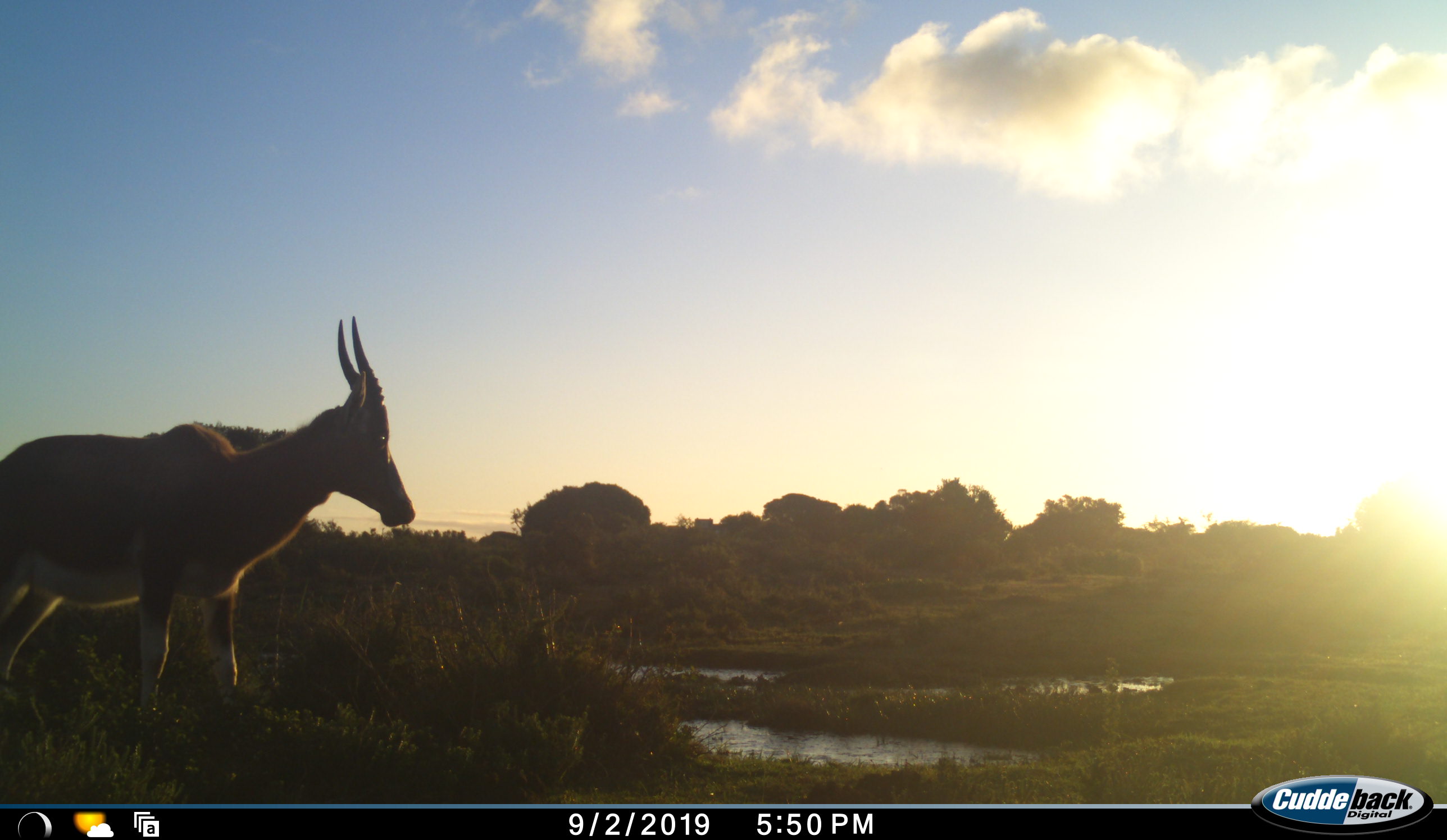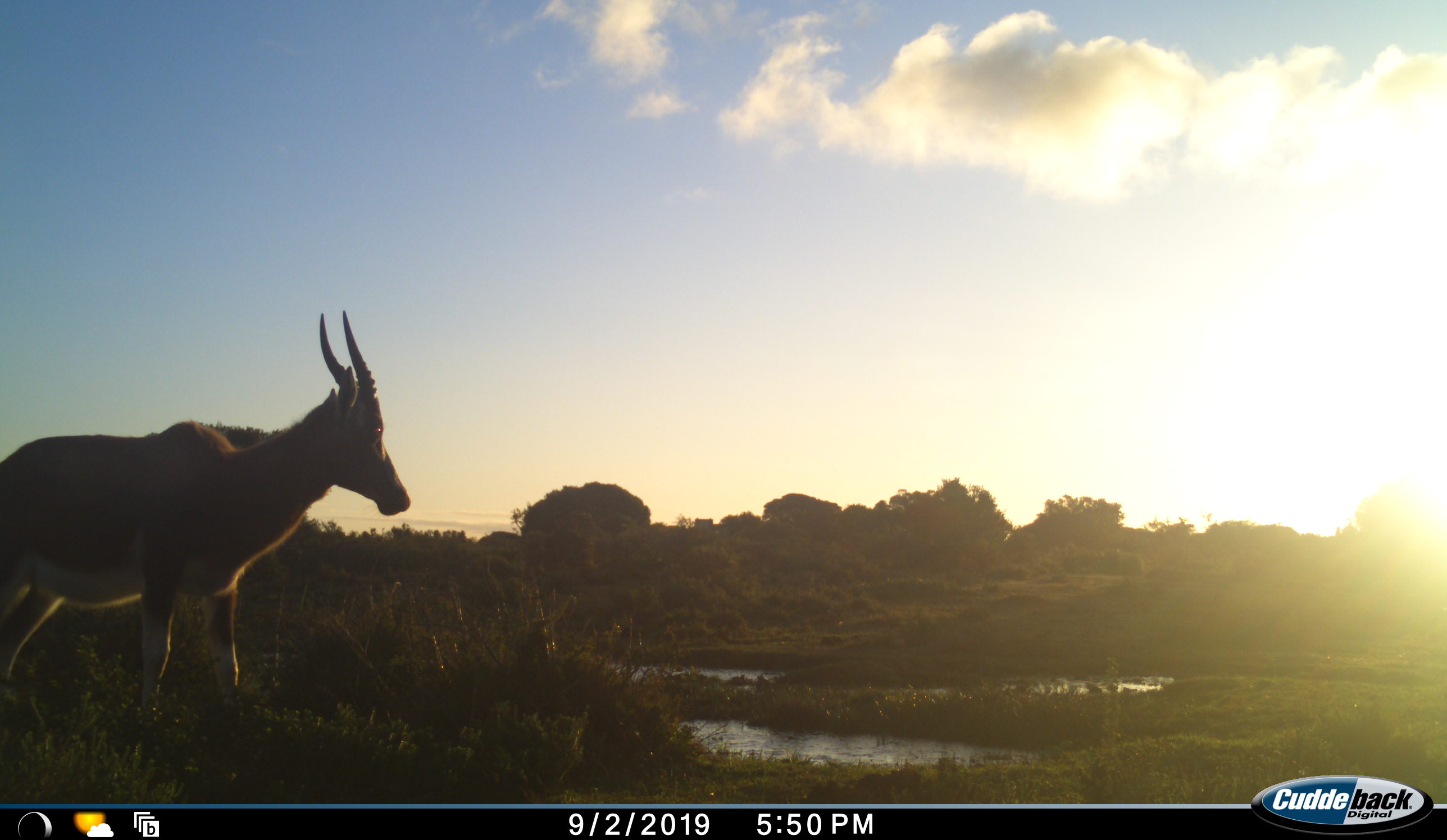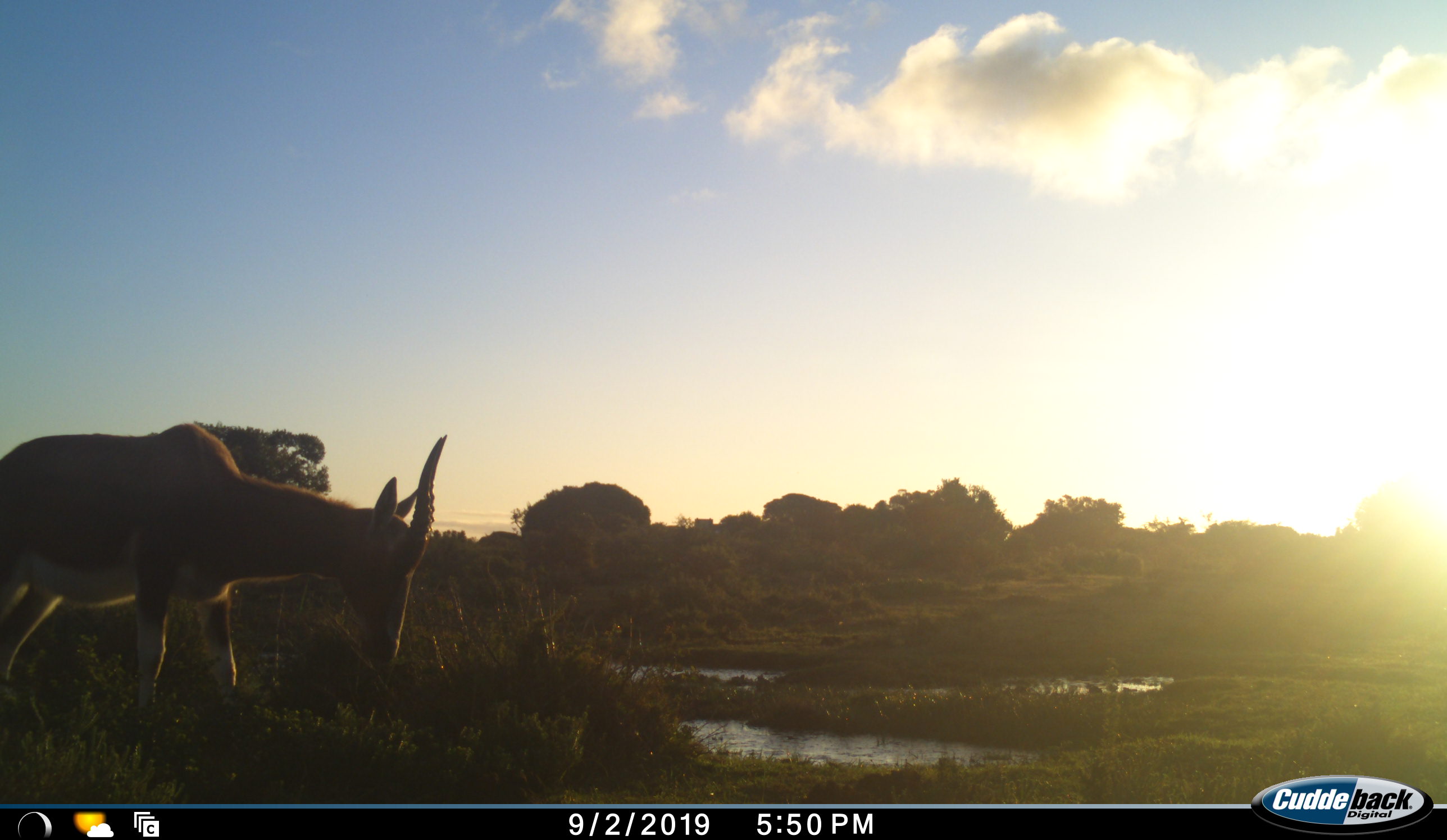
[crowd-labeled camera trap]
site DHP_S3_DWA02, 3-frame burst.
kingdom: Animalia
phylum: Chordata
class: Mammalia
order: Artiodactyla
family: Bovidae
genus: Damaliscus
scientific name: Damaliscus pygargus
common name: bontebok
Bontebok (Damaliscus pygargus), count 1. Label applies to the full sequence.